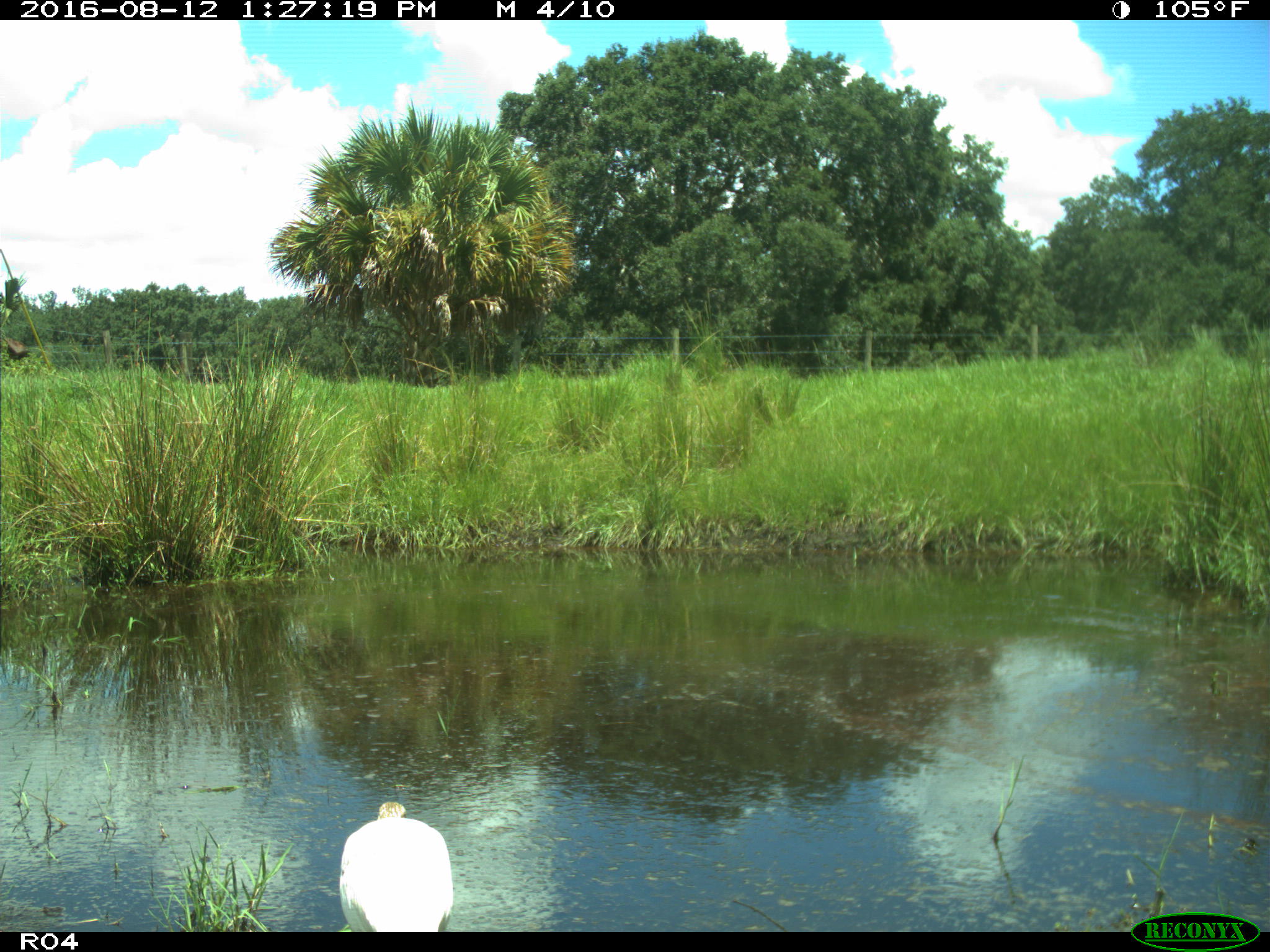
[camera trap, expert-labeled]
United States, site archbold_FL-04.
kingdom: Animalia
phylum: Chordata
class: Aves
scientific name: Aves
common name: birds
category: unidentified bird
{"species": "unidentified bird (birds) (Aves)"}